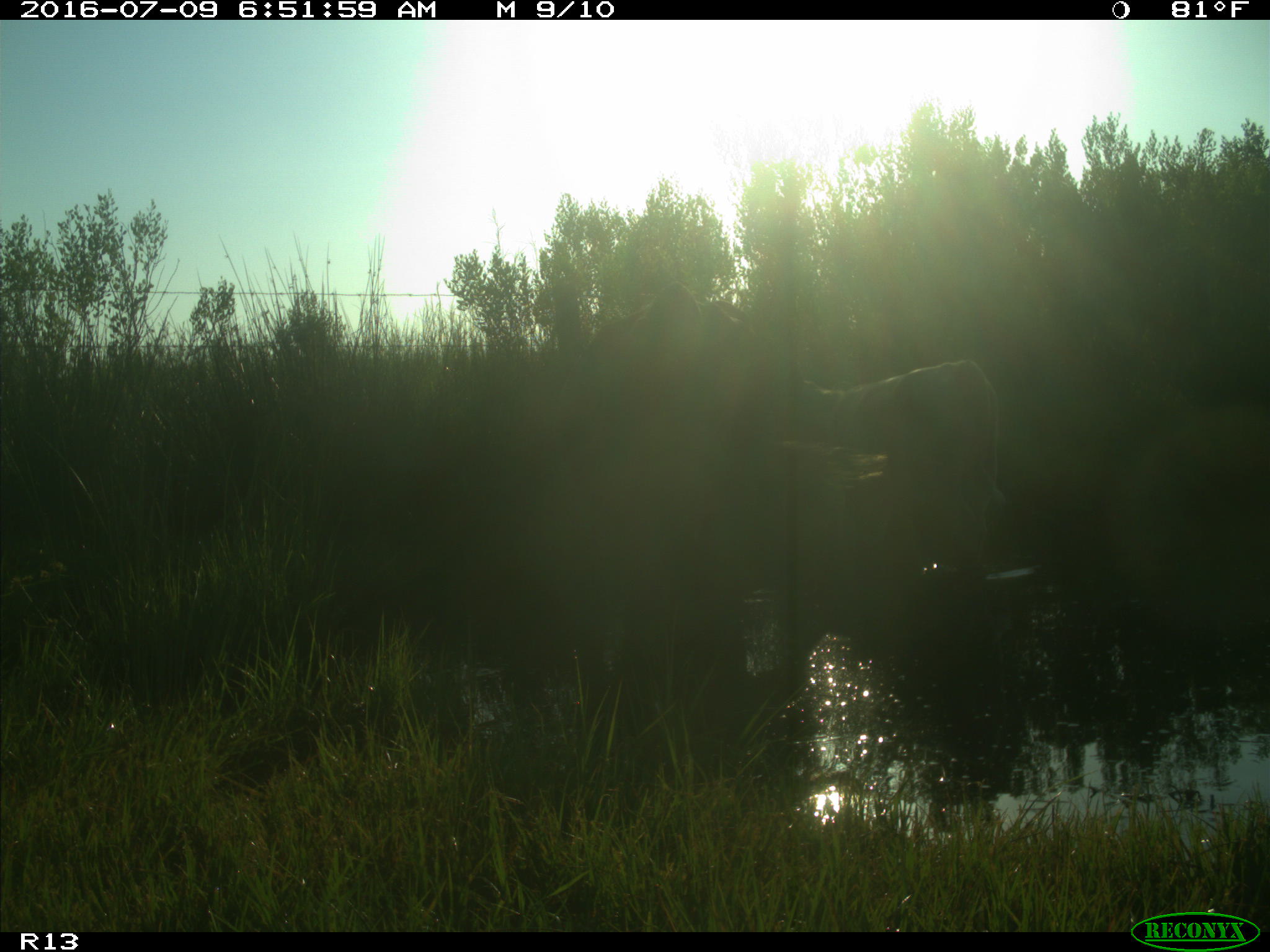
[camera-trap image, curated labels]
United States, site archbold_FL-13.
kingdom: Animalia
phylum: Chordata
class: Mammalia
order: Artiodactyla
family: Bovidae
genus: Bos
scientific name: Bos taurus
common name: domestic cow